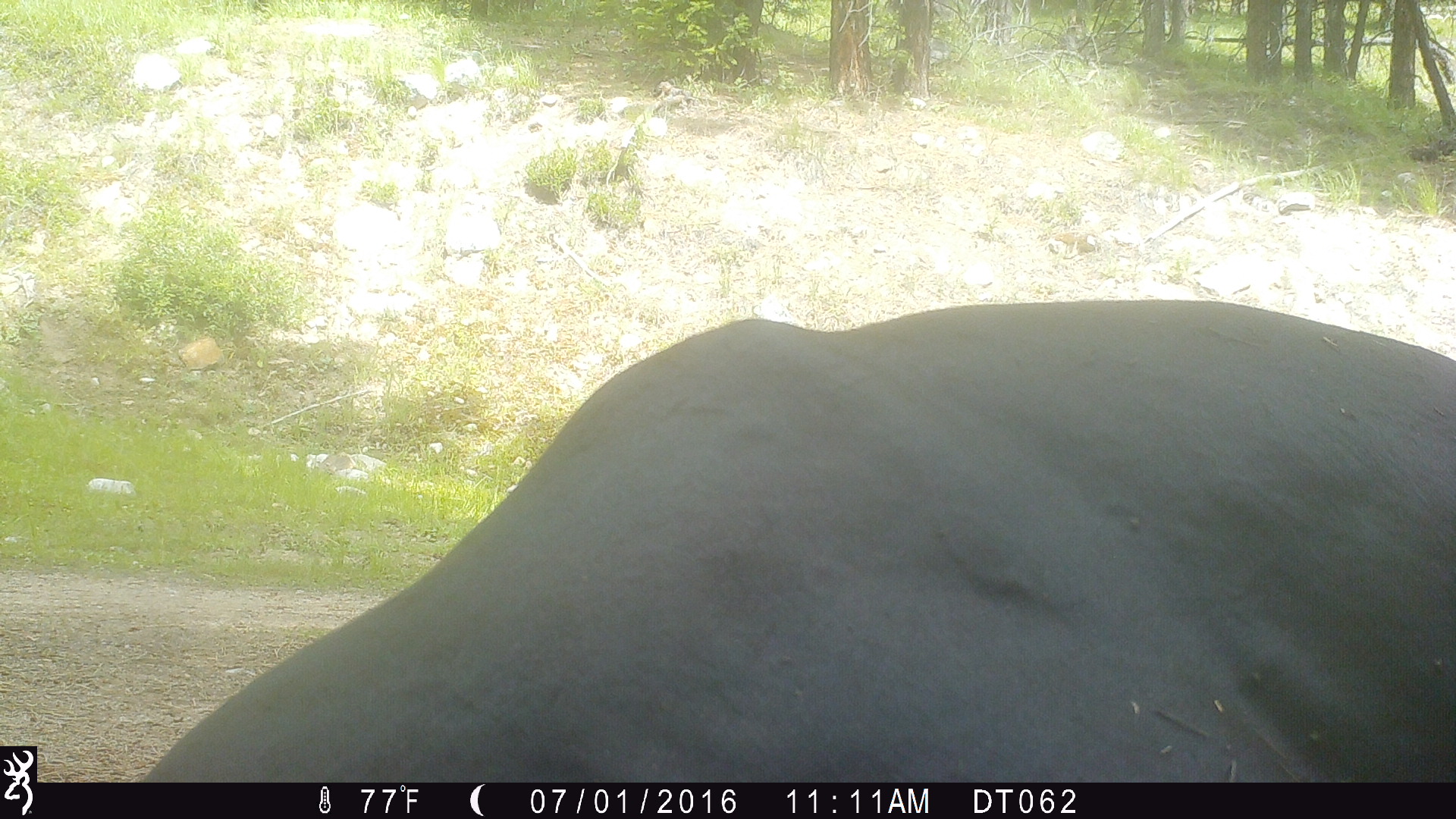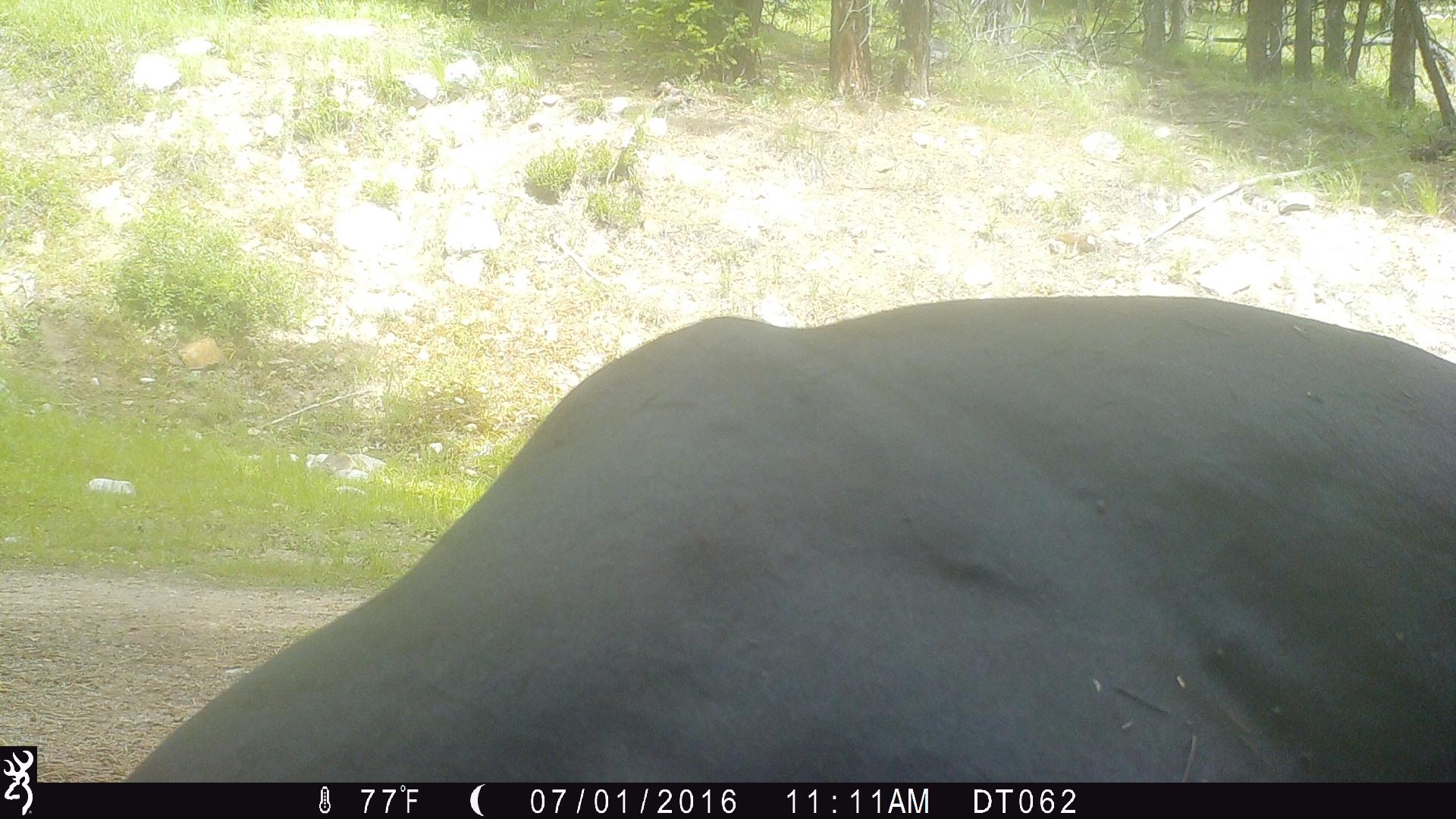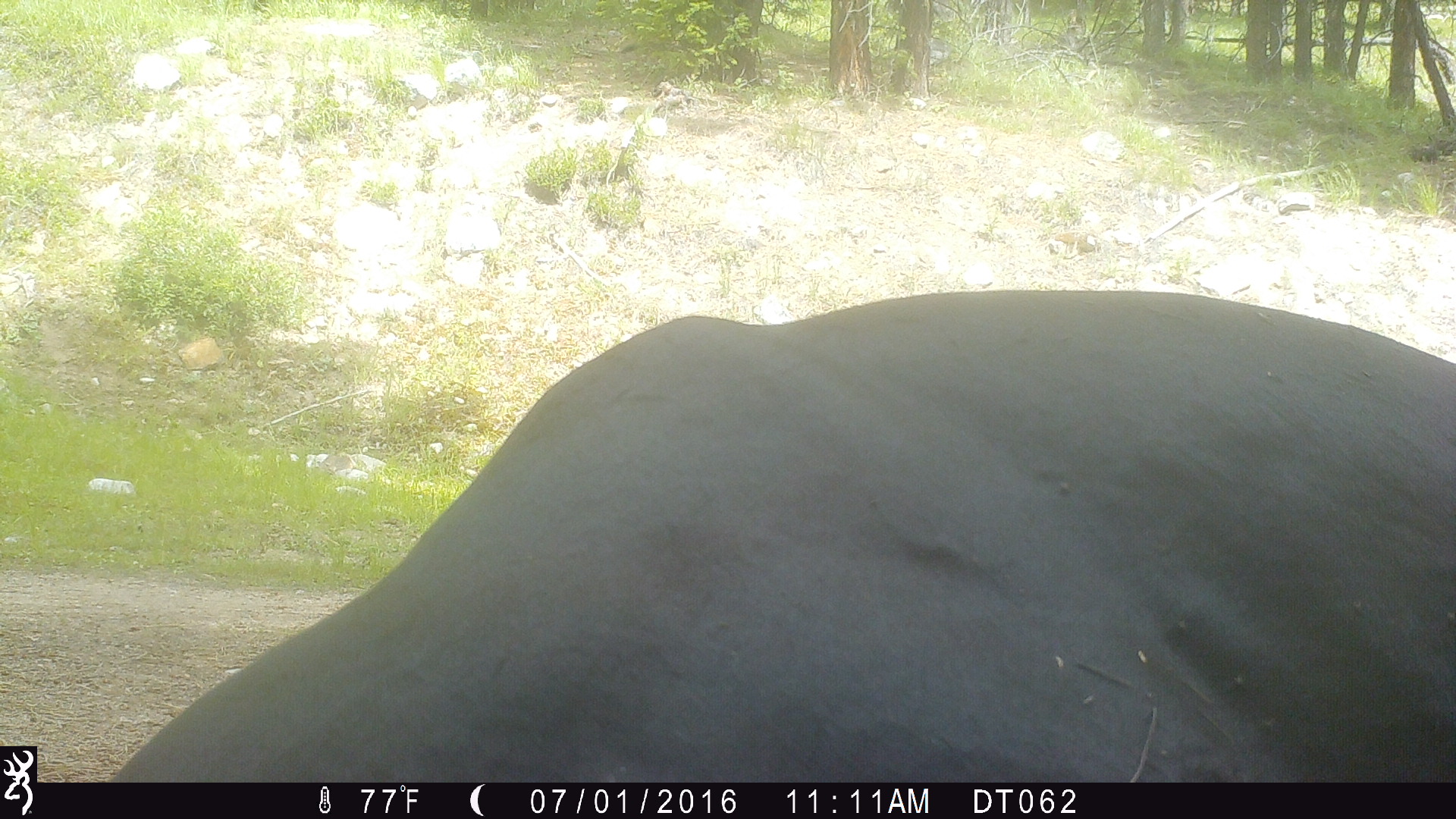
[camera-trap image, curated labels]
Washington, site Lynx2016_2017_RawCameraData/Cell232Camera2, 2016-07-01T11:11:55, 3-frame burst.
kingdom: Animalia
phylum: Chordata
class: Mammalia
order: Artiodactyla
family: Bovidae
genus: Bos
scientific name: Bos taurus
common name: domestic cattle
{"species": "domestic cattle (Bos taurus)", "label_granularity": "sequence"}